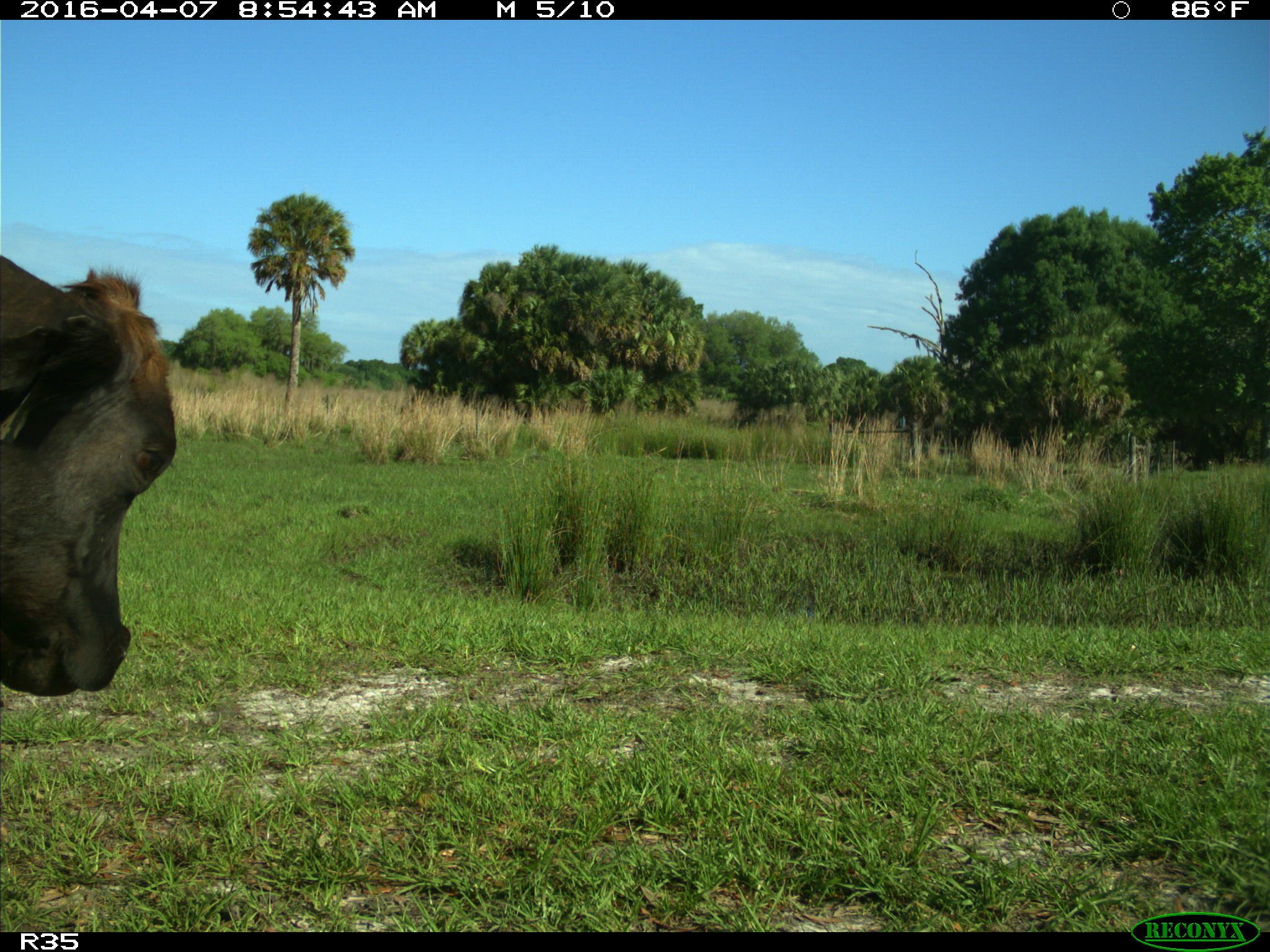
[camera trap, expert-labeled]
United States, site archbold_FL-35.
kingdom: Animalia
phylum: Chordata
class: Mammalia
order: Artiodactyla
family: Bovidae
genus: Bos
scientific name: Bos taurus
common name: domestic cow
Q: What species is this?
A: Bos taurus (domestic cow).